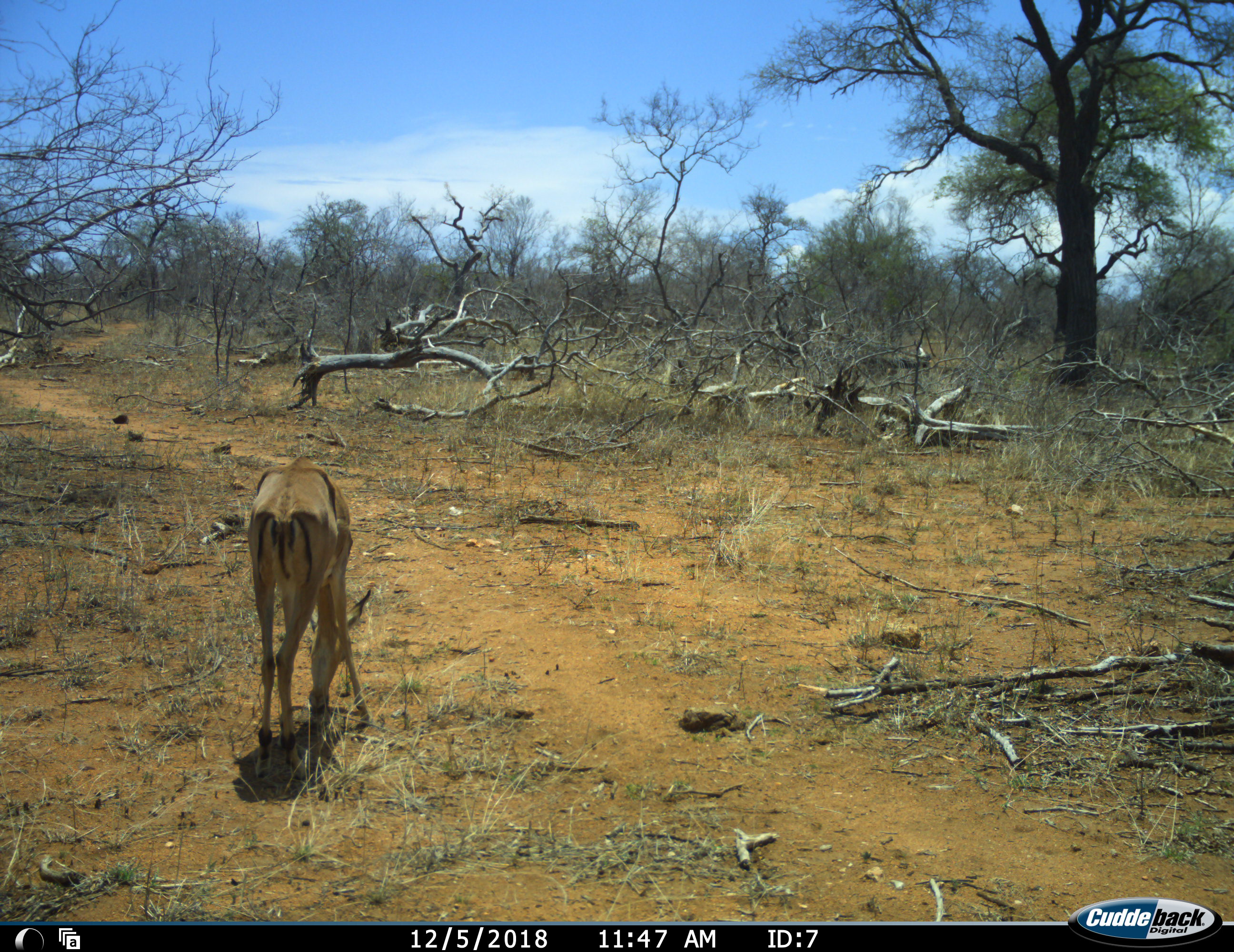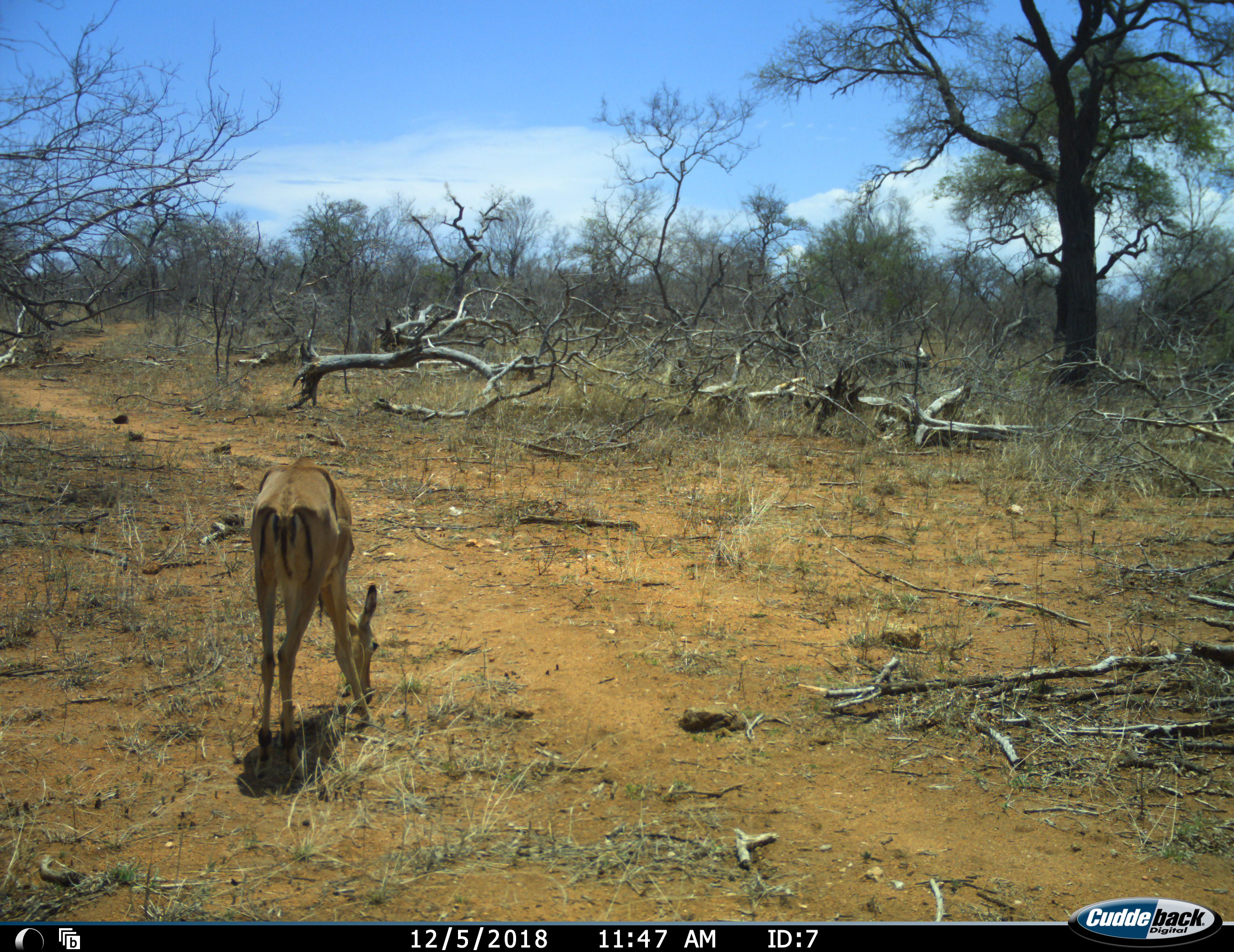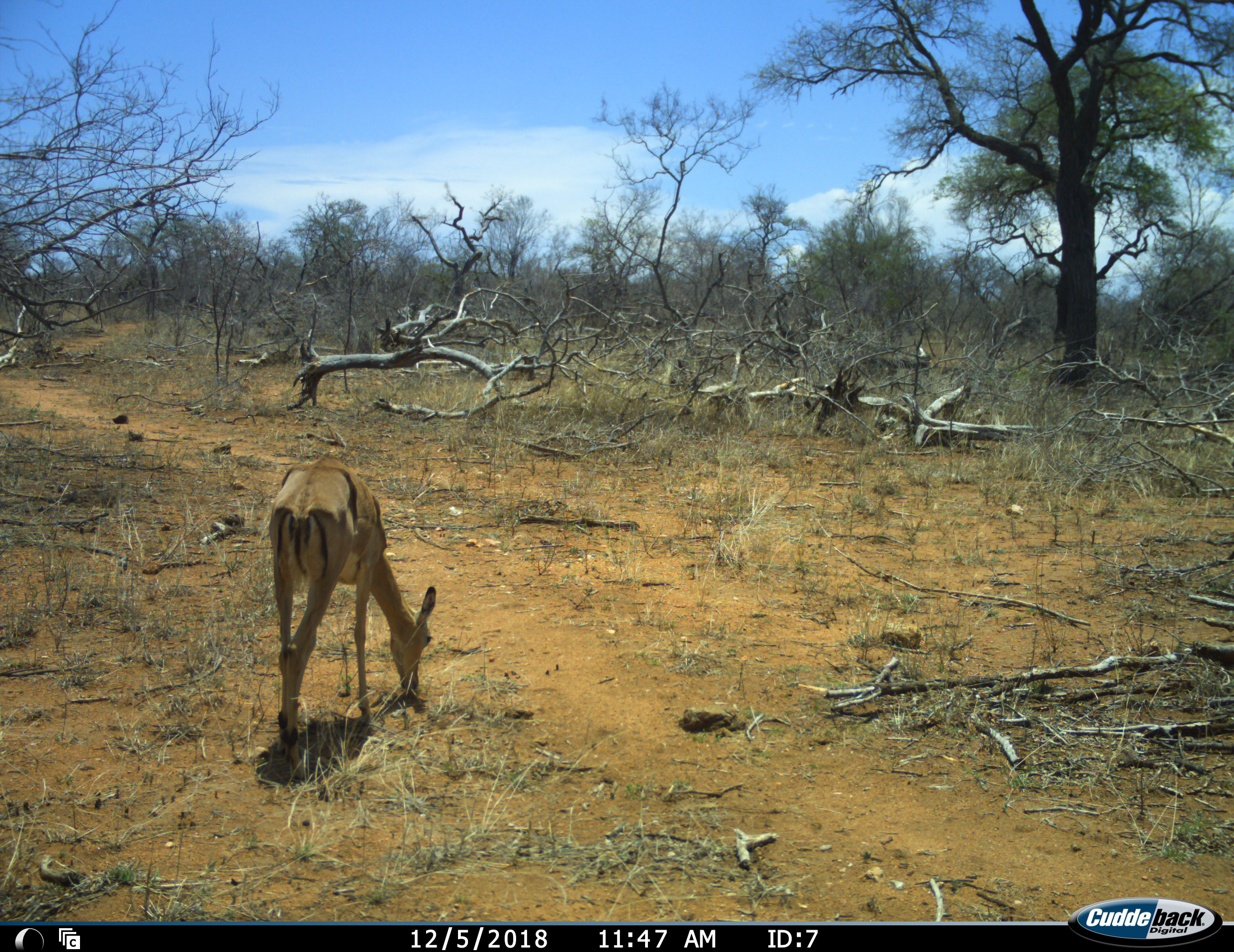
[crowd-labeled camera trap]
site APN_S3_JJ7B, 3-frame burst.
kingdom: Animalia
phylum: Chordata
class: Mammalia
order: Artiodactyla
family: Bovidae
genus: Aepyceros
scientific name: Aepyceros melampus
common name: impala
Impala (Aepyceros melampus), count 1. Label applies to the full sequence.